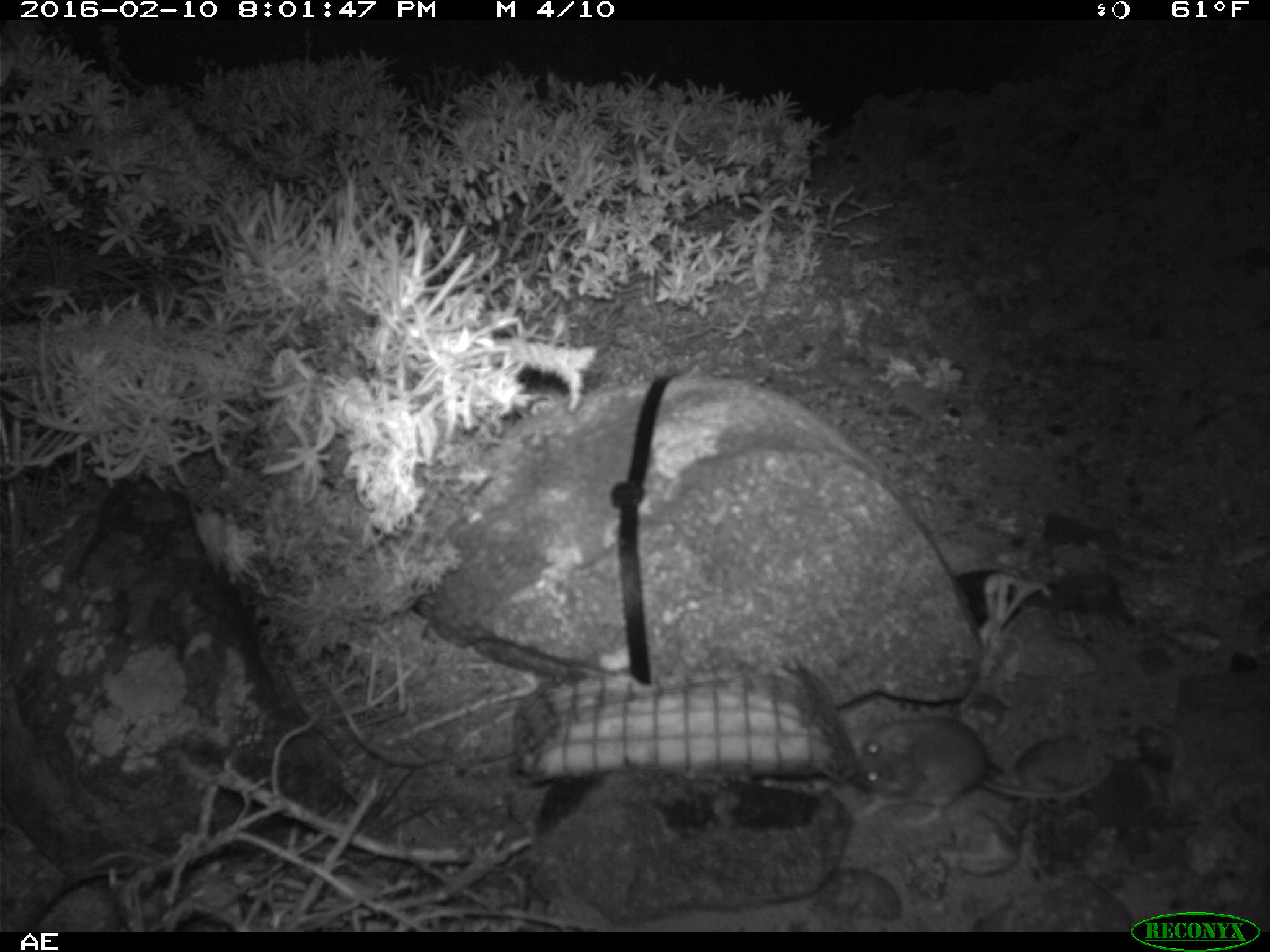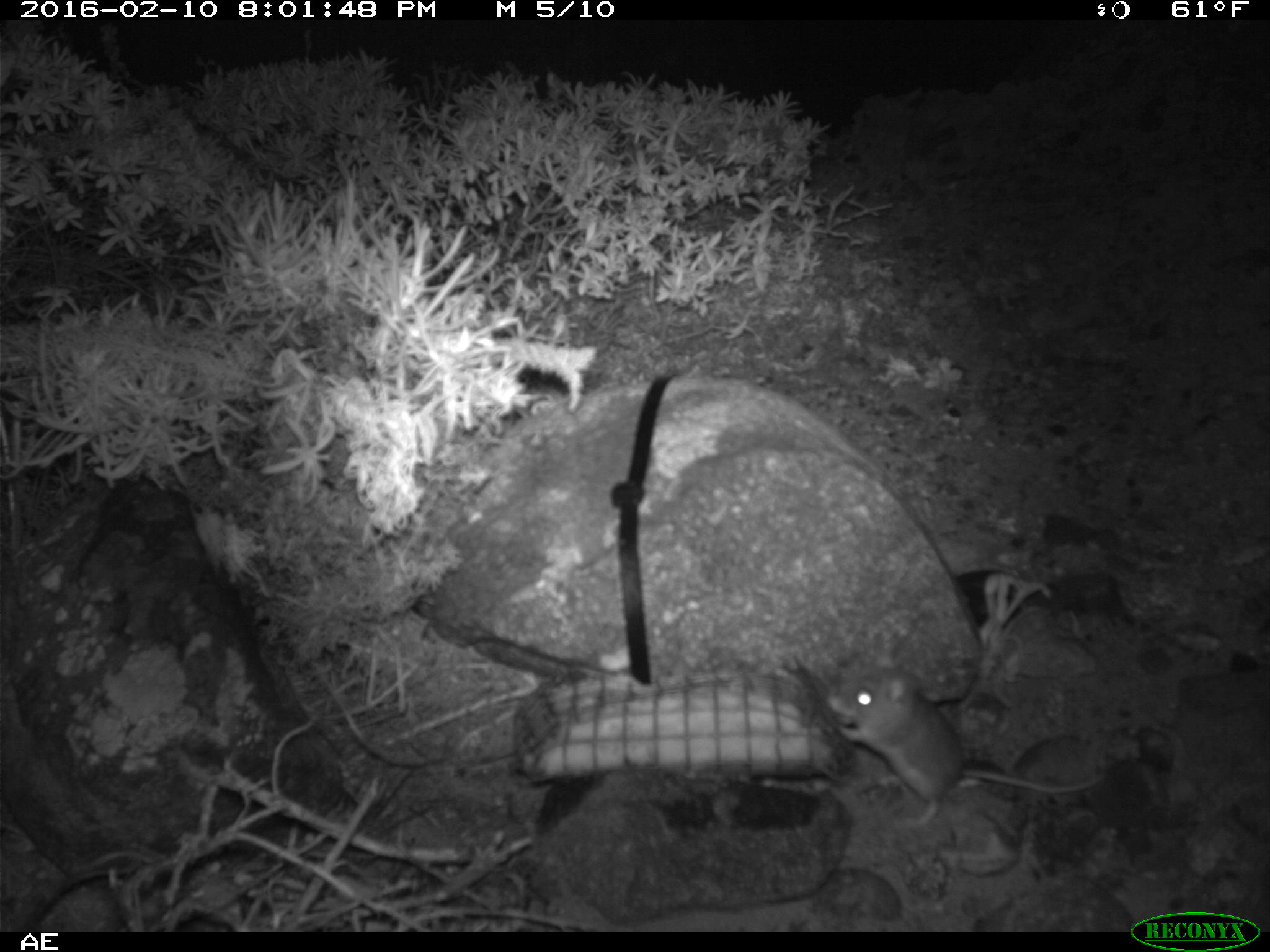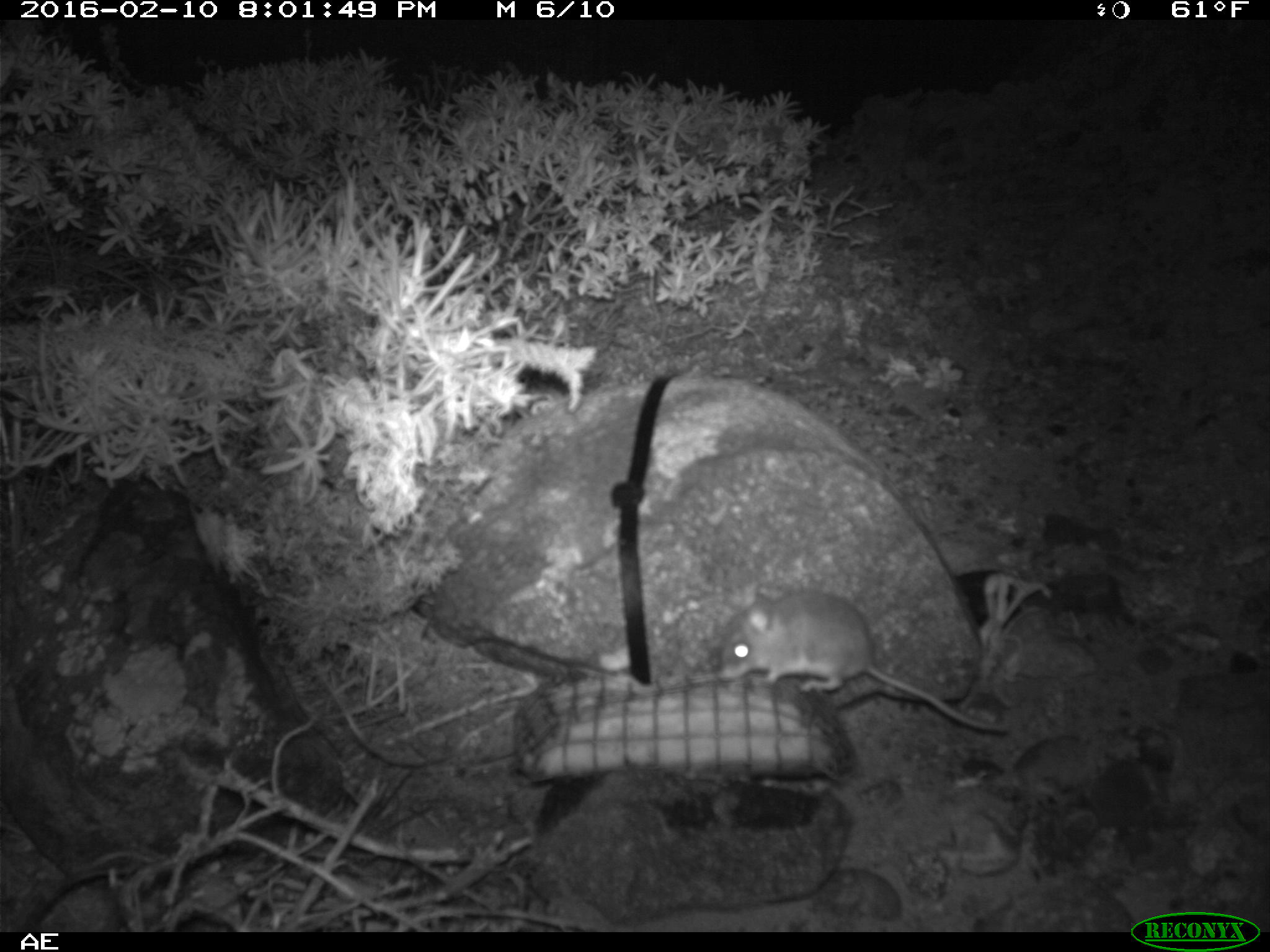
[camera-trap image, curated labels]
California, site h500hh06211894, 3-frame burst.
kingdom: Animalia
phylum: Chordata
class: Mammalia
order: Rodentia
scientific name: Rodentia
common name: rodent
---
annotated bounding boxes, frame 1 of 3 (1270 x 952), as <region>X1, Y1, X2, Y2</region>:
rodent: <region>853, 716, 1110, 827</region>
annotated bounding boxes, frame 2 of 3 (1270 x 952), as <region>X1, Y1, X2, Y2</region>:
rodent: <region>822, 664, 1112, 830</region>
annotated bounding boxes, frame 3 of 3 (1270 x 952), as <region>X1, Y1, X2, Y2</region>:
rodent: <region>717, 583, 1008, 732</region>